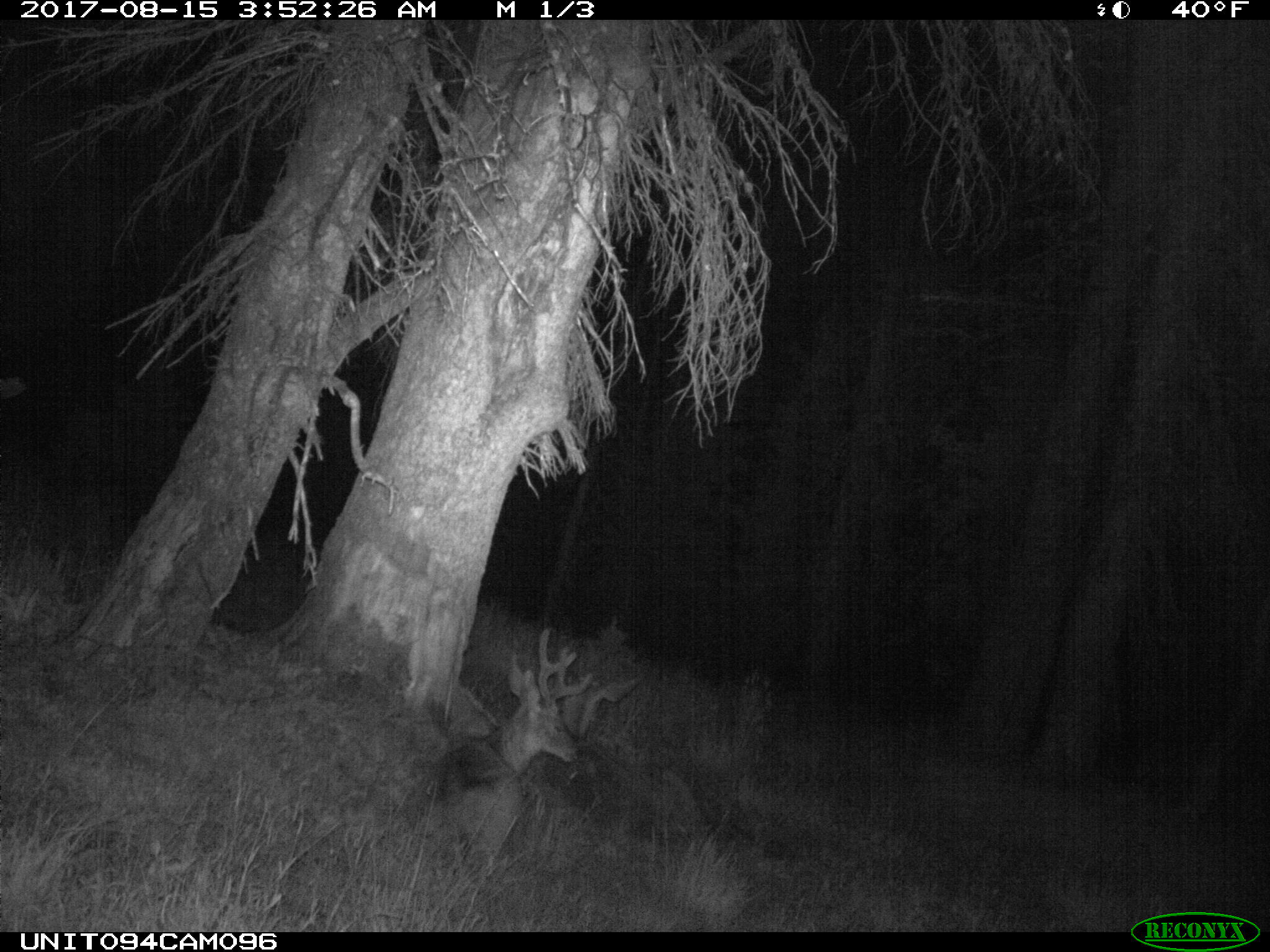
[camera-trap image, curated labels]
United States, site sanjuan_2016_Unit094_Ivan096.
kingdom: Animalia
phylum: Chordata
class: Mammalia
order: Artiodactyla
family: Cervidae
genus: Odocoileus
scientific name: Odocoileus hemionus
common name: mule deer